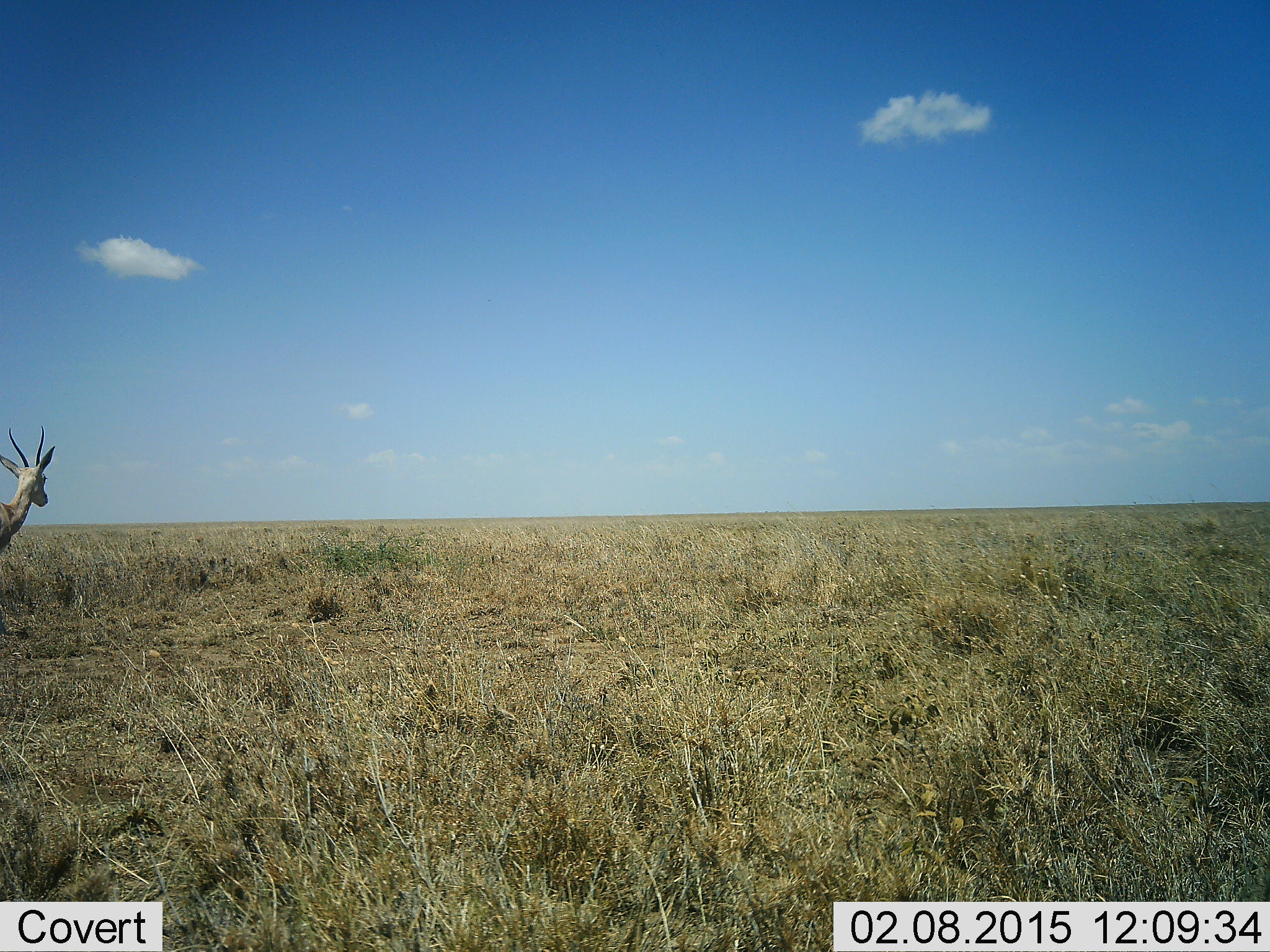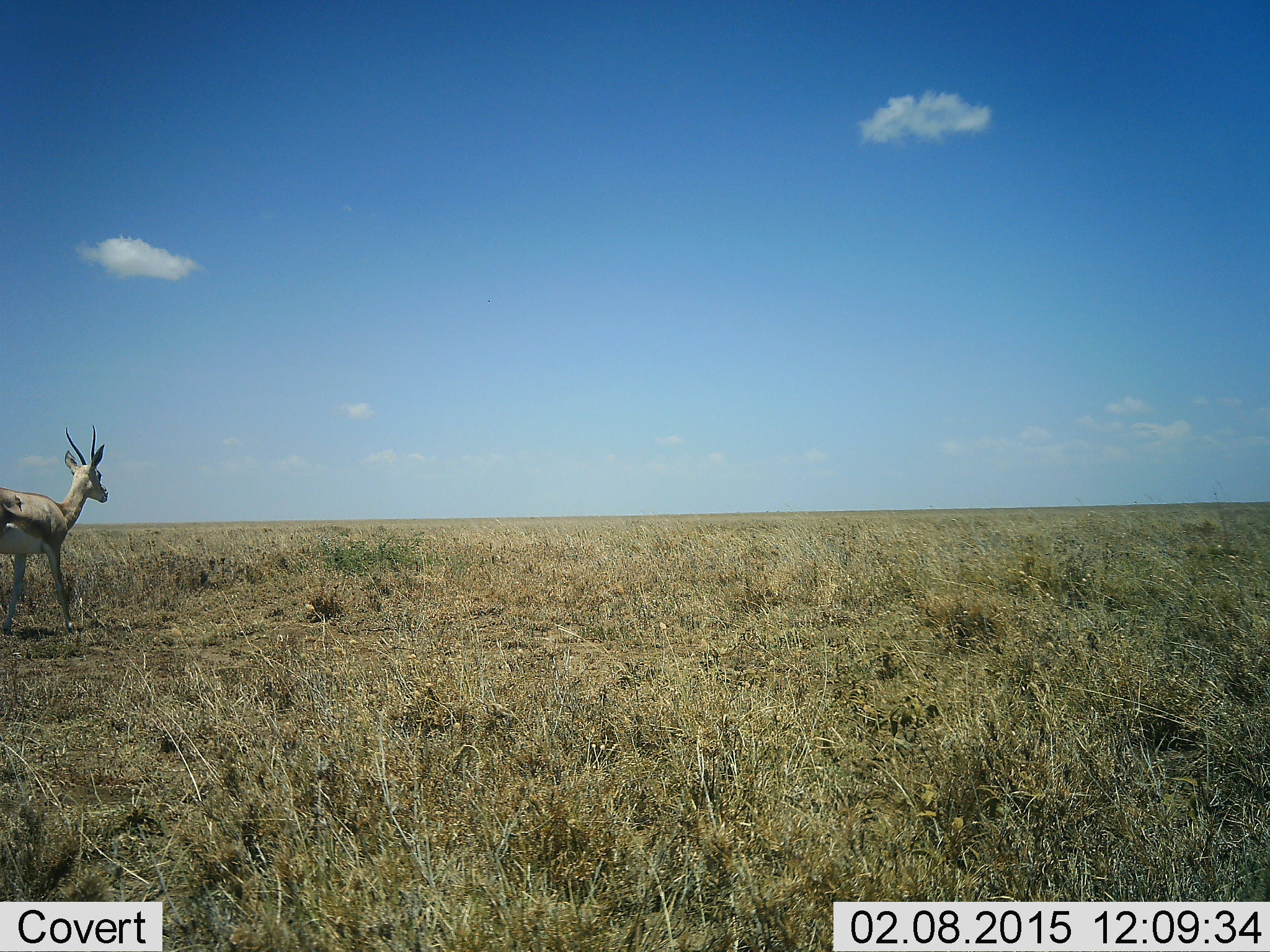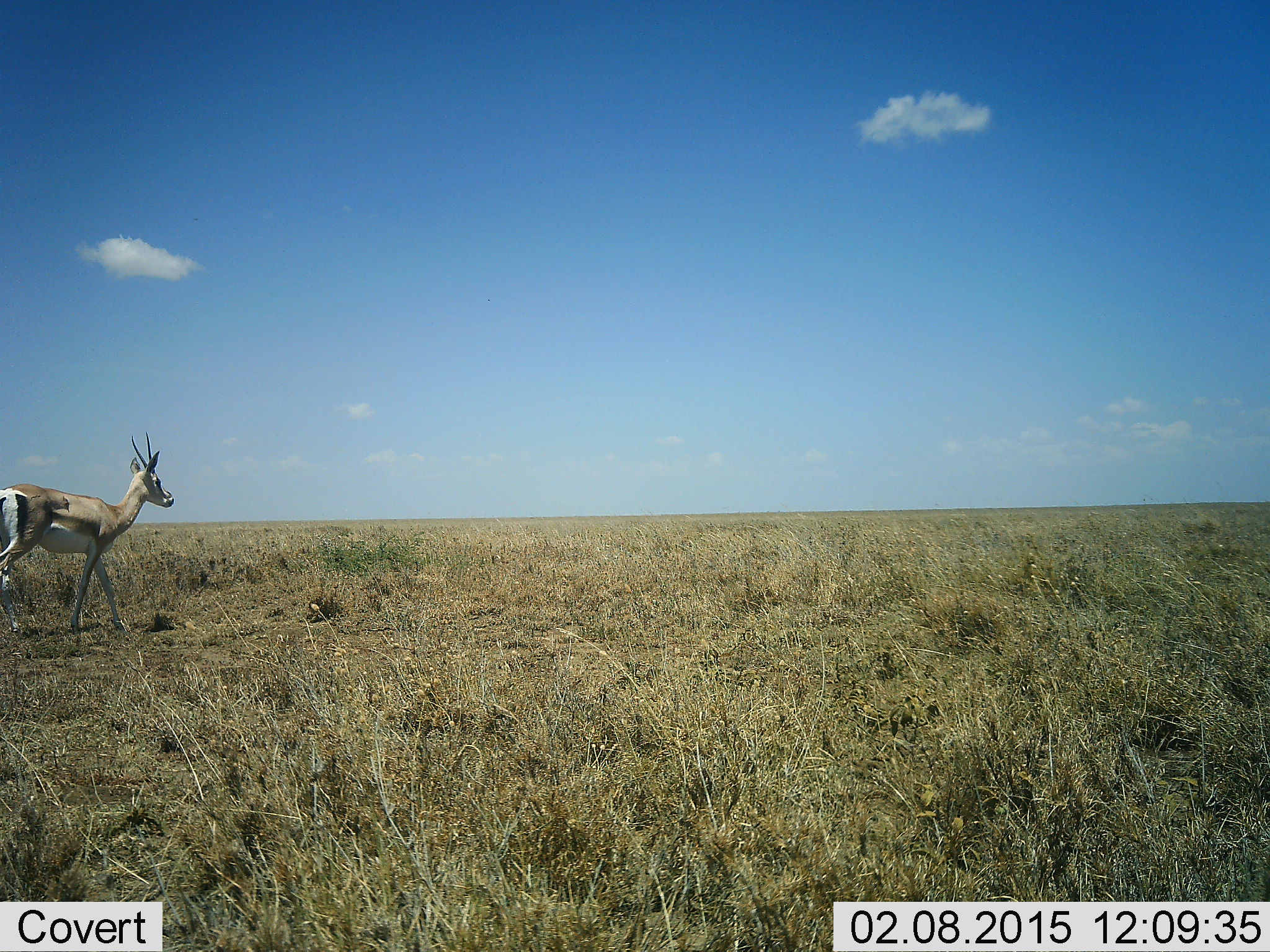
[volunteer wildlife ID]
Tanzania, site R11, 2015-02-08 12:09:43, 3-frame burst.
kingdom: Animalia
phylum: Chordata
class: Mammalia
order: Artiodactyla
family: Bovidae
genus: Nanger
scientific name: Nanger granti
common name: grant's gazelle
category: gazellegrants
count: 1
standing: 0%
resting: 0%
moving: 100%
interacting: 0%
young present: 0%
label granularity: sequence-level